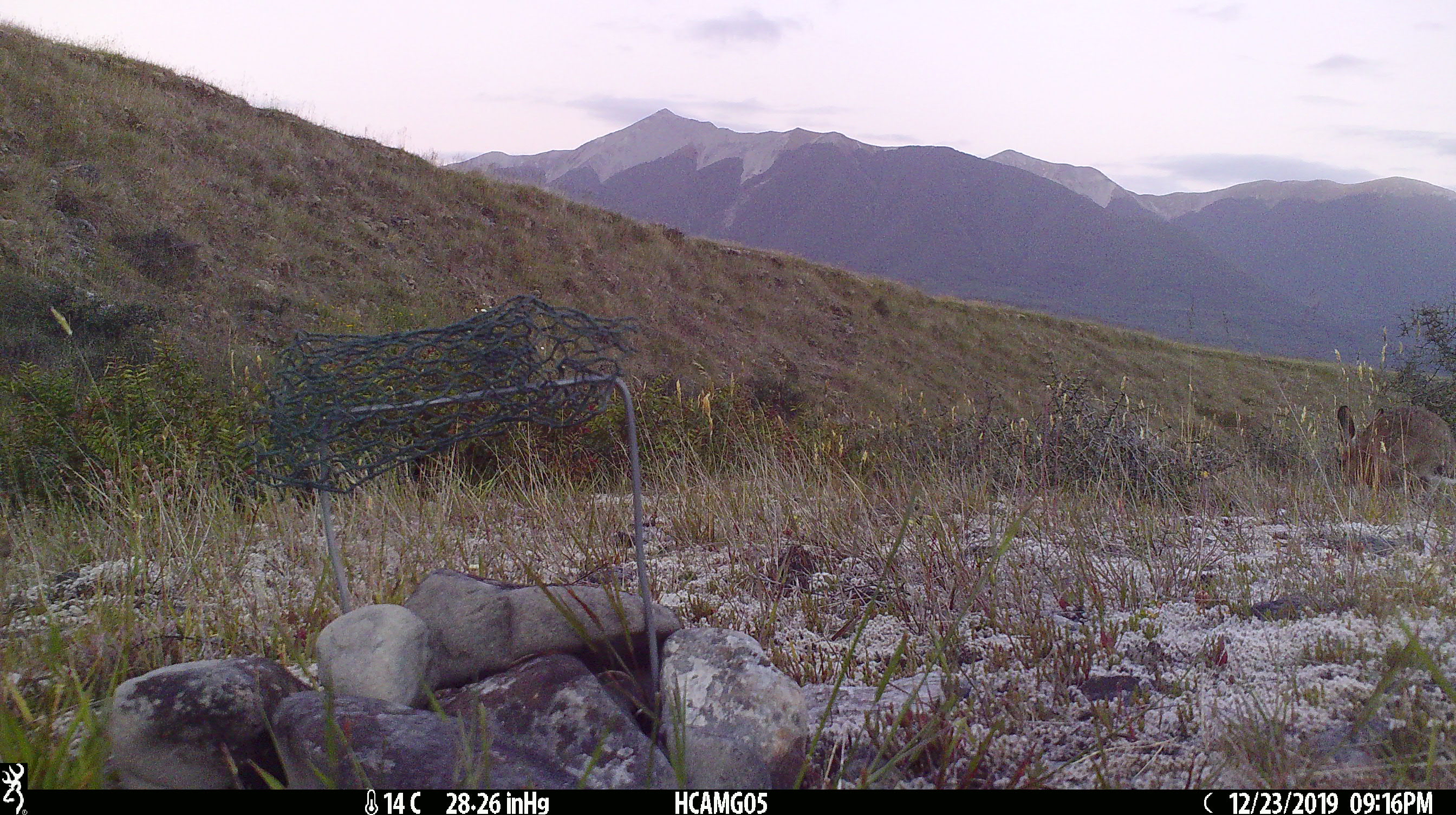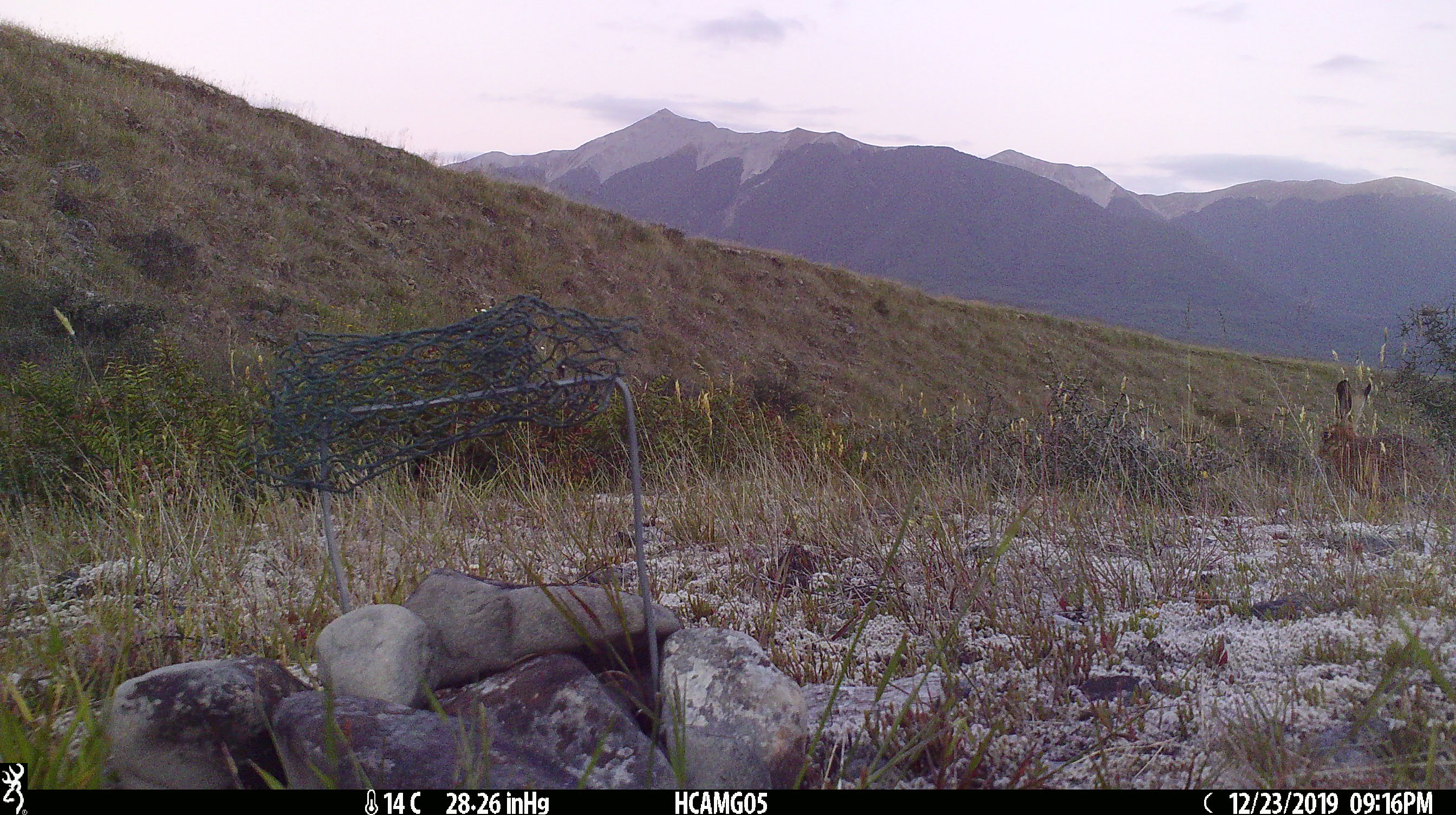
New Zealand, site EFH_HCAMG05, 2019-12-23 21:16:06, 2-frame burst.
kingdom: Animalia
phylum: Chordata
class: Mammalia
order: Lagomorpha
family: Leporidae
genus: Lepus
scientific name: Lepus europaeus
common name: brown hare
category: hare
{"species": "hare (brown hare) (Lepus europaeus)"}